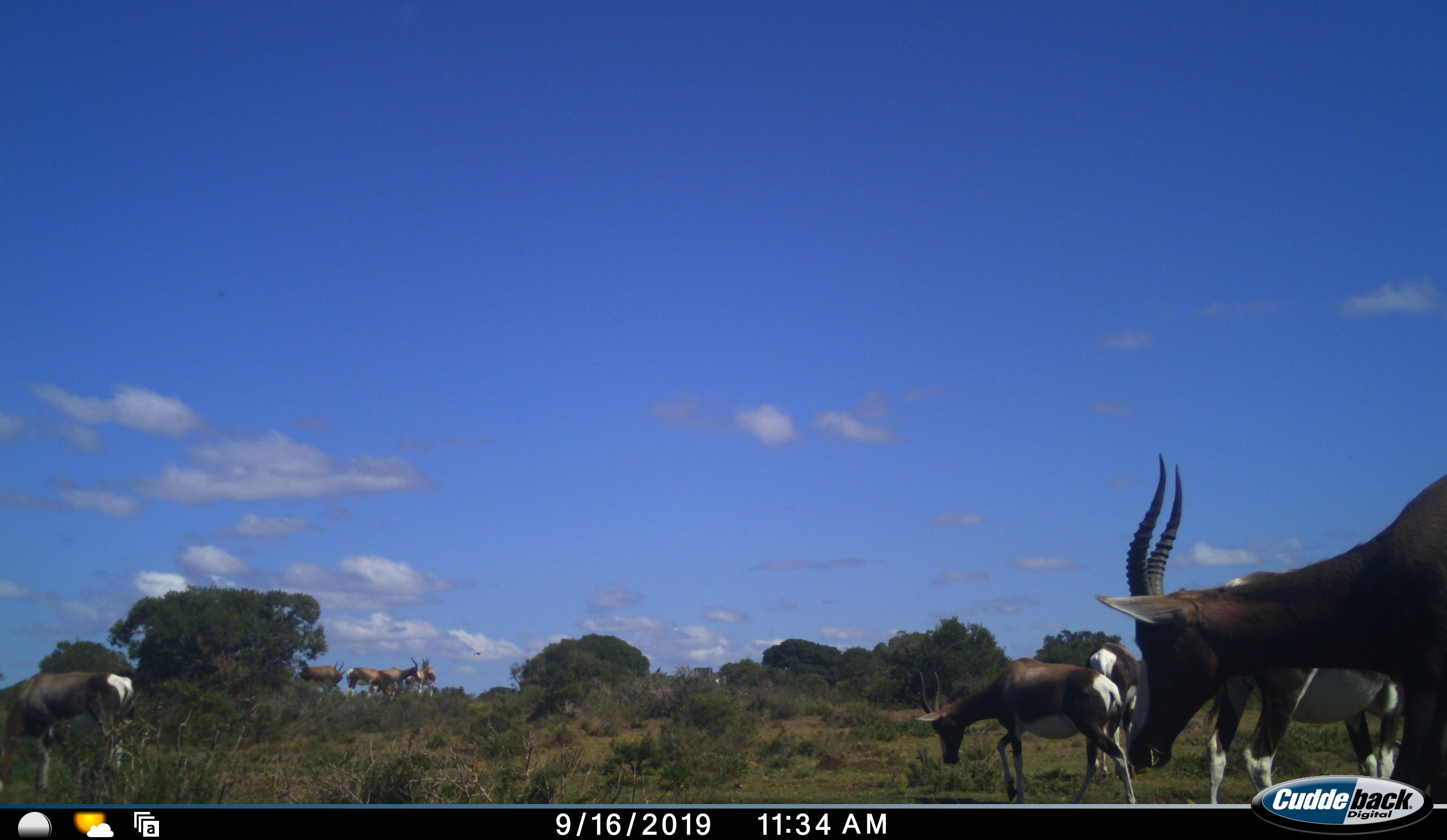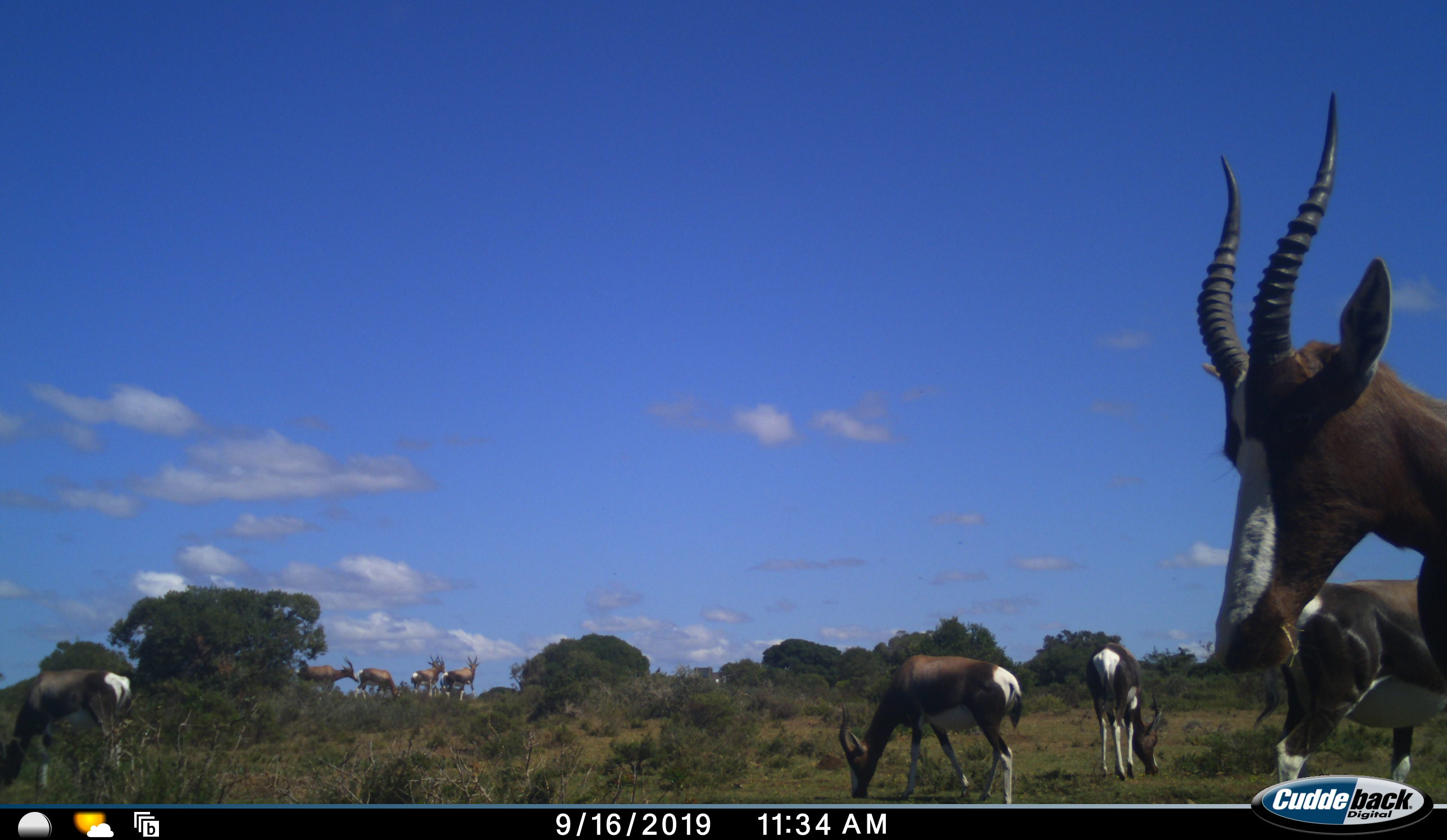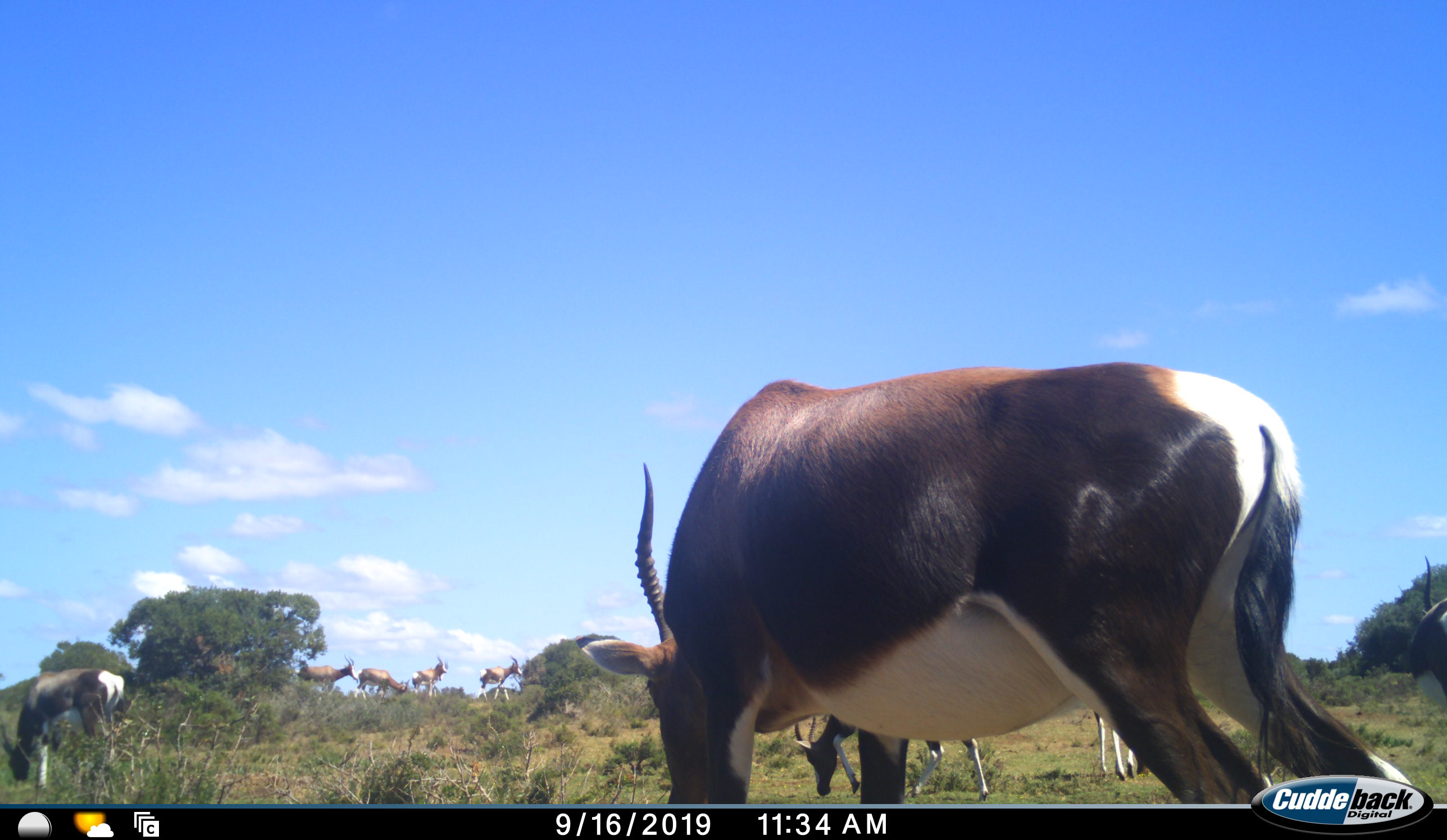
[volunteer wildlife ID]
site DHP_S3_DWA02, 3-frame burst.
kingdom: Animalia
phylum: Chordata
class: Mammalia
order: Artiodactyla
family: Bovidae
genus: Damaliscus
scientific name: Damaliscus pygargus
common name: bontebok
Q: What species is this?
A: Bontebok (Damaliscus pygargus).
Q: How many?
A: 10.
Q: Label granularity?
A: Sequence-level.